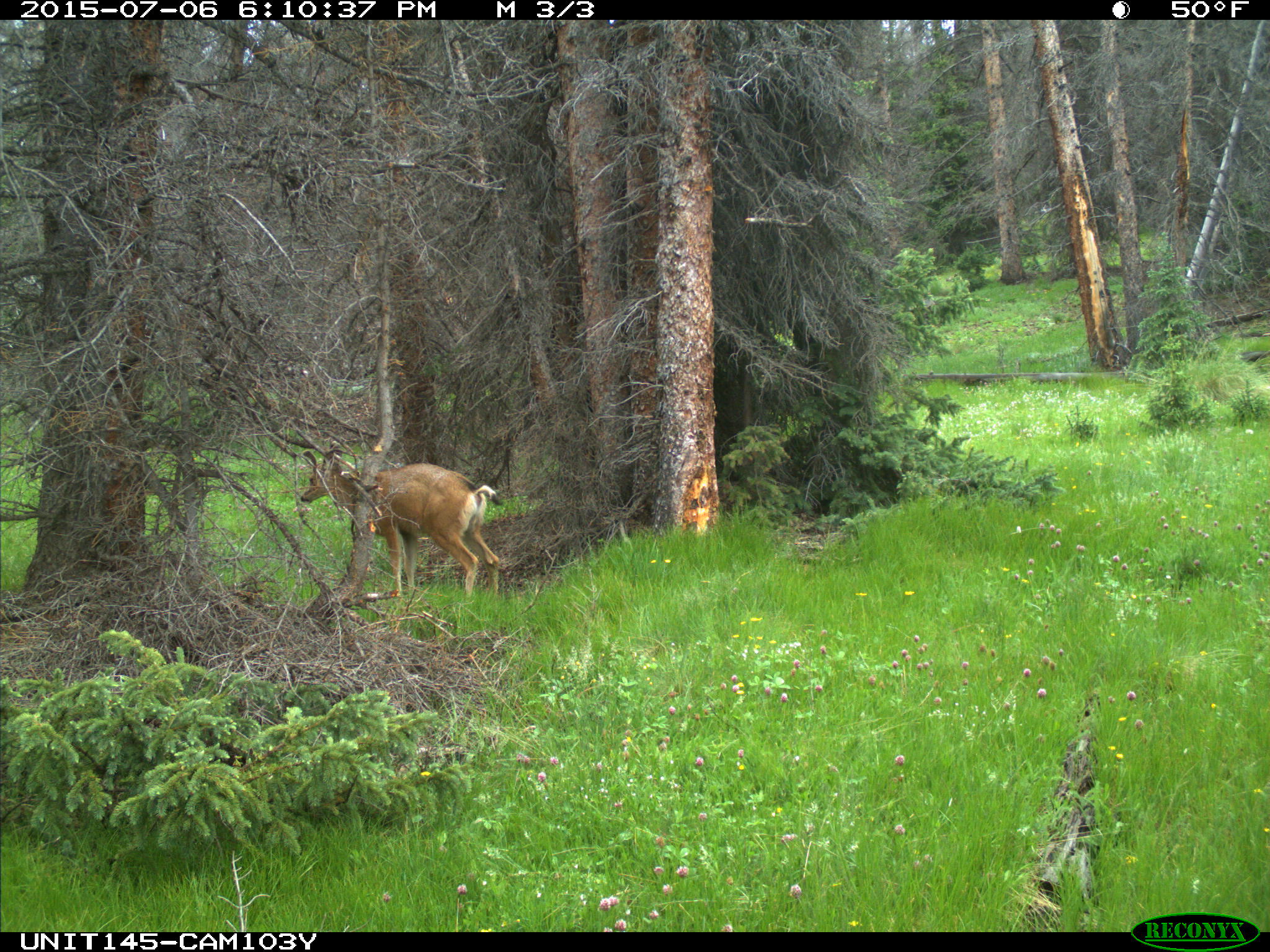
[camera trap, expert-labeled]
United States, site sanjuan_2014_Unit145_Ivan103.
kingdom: Animalia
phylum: Chordata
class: Mammalia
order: Artiodactyla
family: Cervidae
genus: Odocoileus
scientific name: Odocoileus hemionus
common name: mule deer